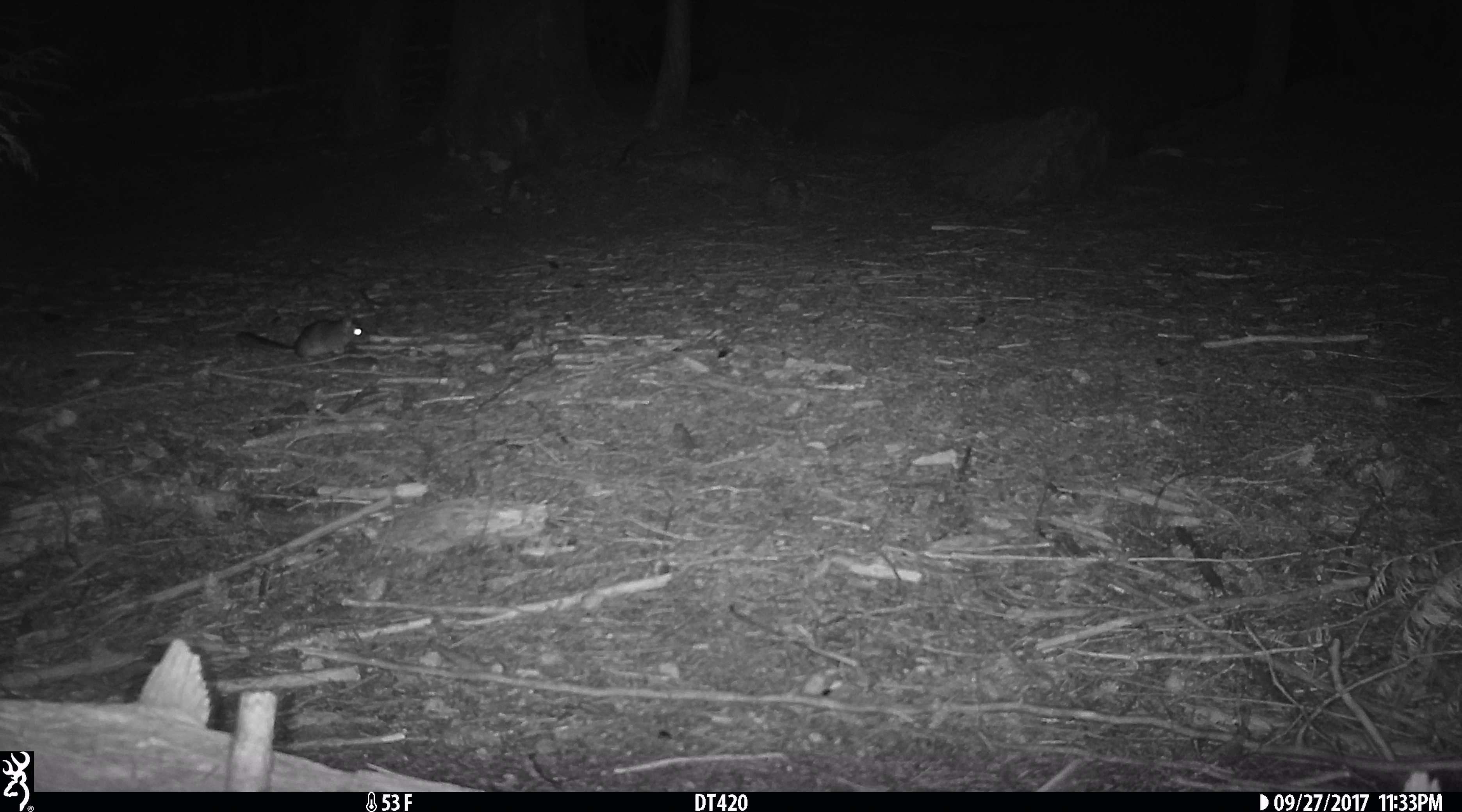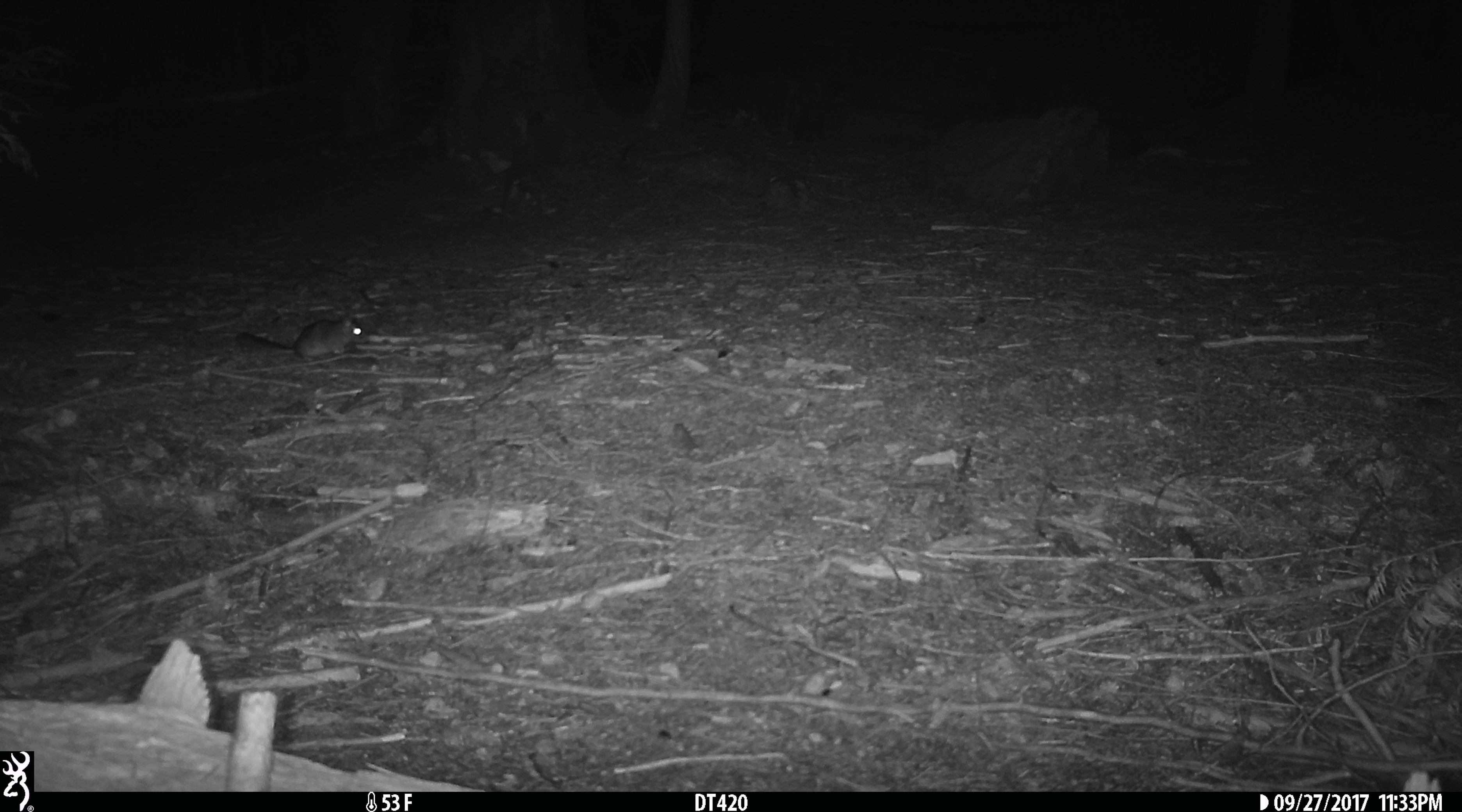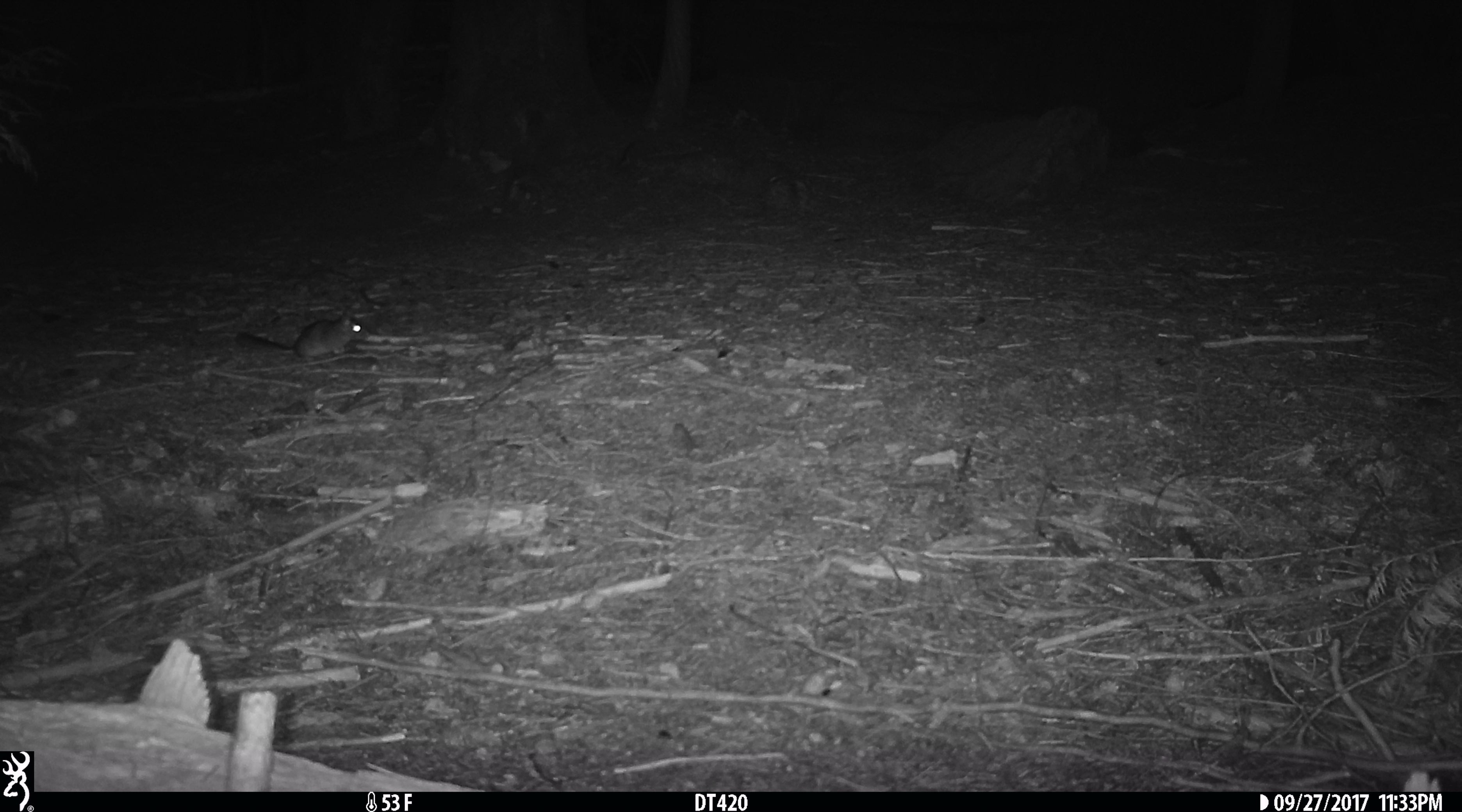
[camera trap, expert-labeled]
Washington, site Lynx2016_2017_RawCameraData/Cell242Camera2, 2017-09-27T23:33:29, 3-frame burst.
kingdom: Animalia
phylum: Chordata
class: Mammalia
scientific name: Mammalia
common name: small mammal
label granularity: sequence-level